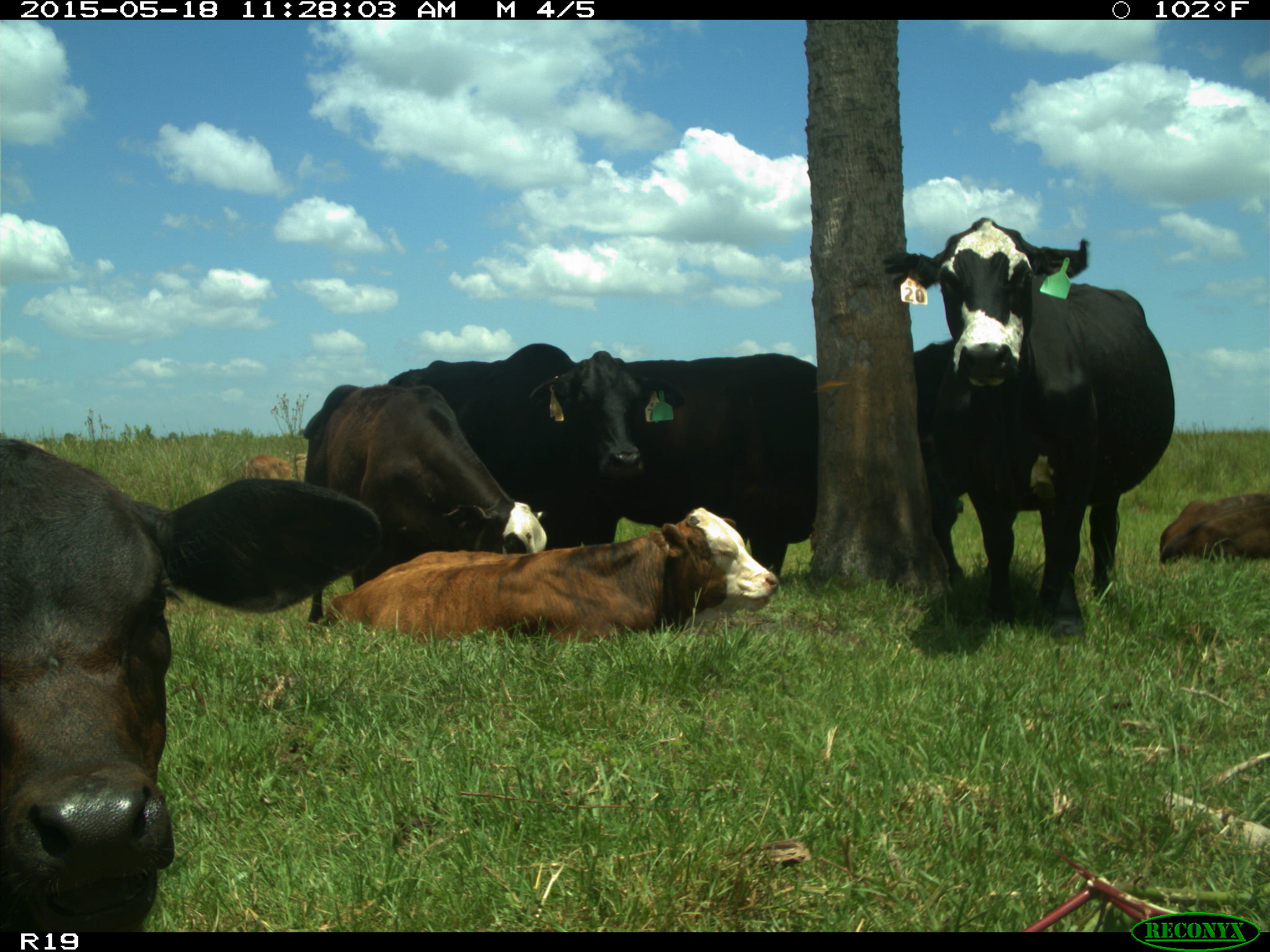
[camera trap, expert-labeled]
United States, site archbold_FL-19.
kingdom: Animalia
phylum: Chordata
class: Mammalia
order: Artiodactyla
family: Bovidae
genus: Bos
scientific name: Bos taurus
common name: domestic cow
Bos taurus (domestic cow).